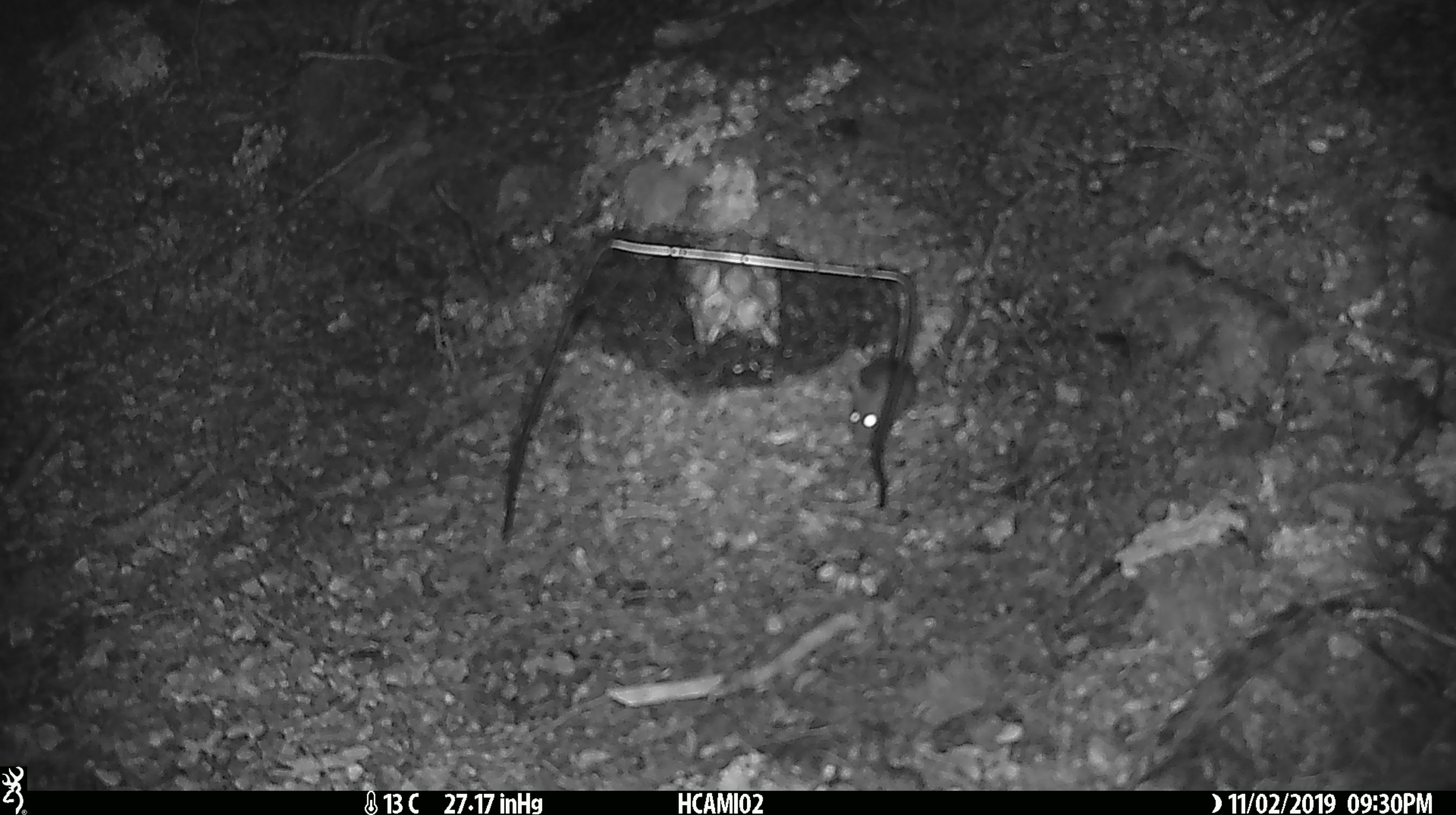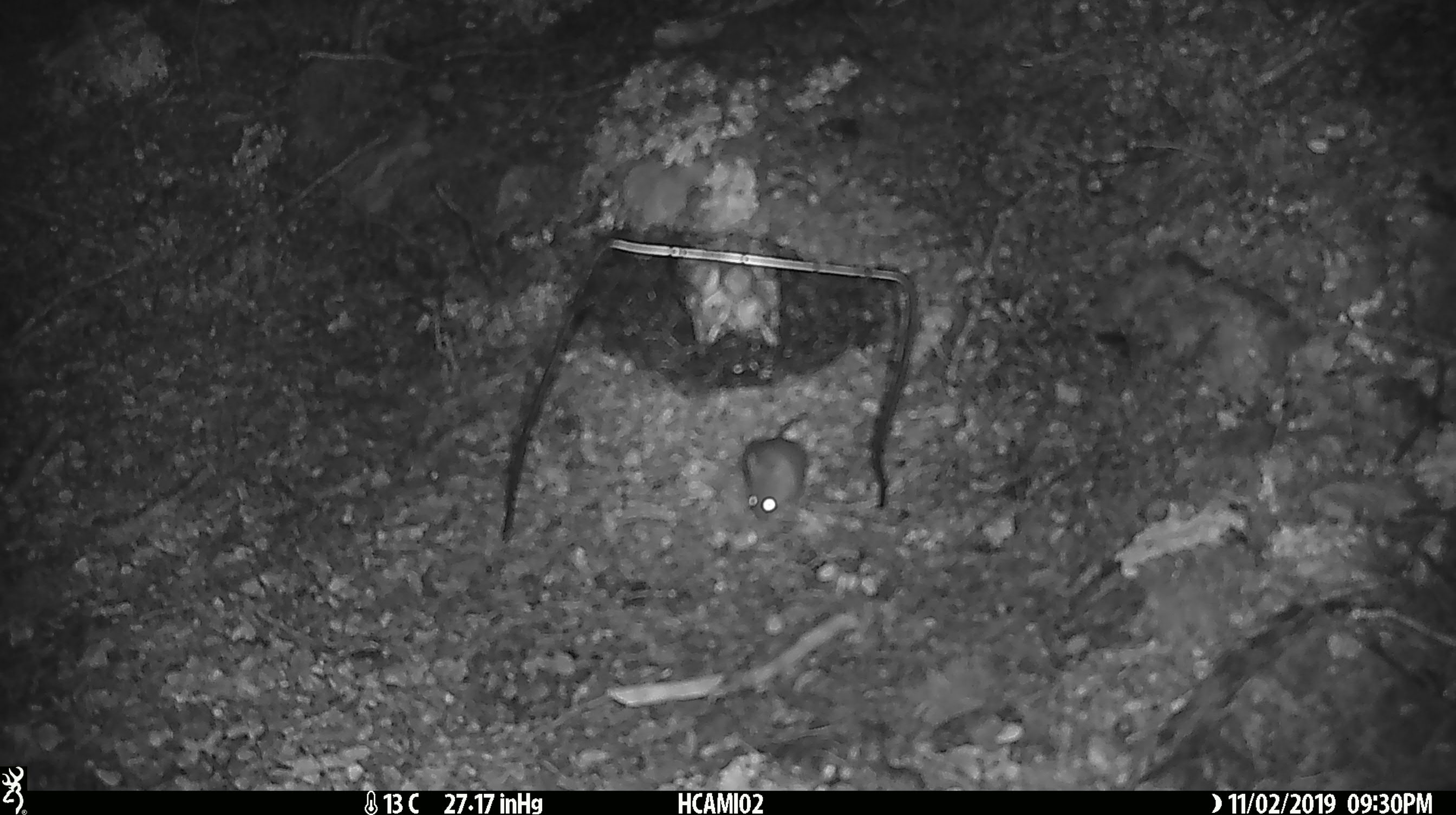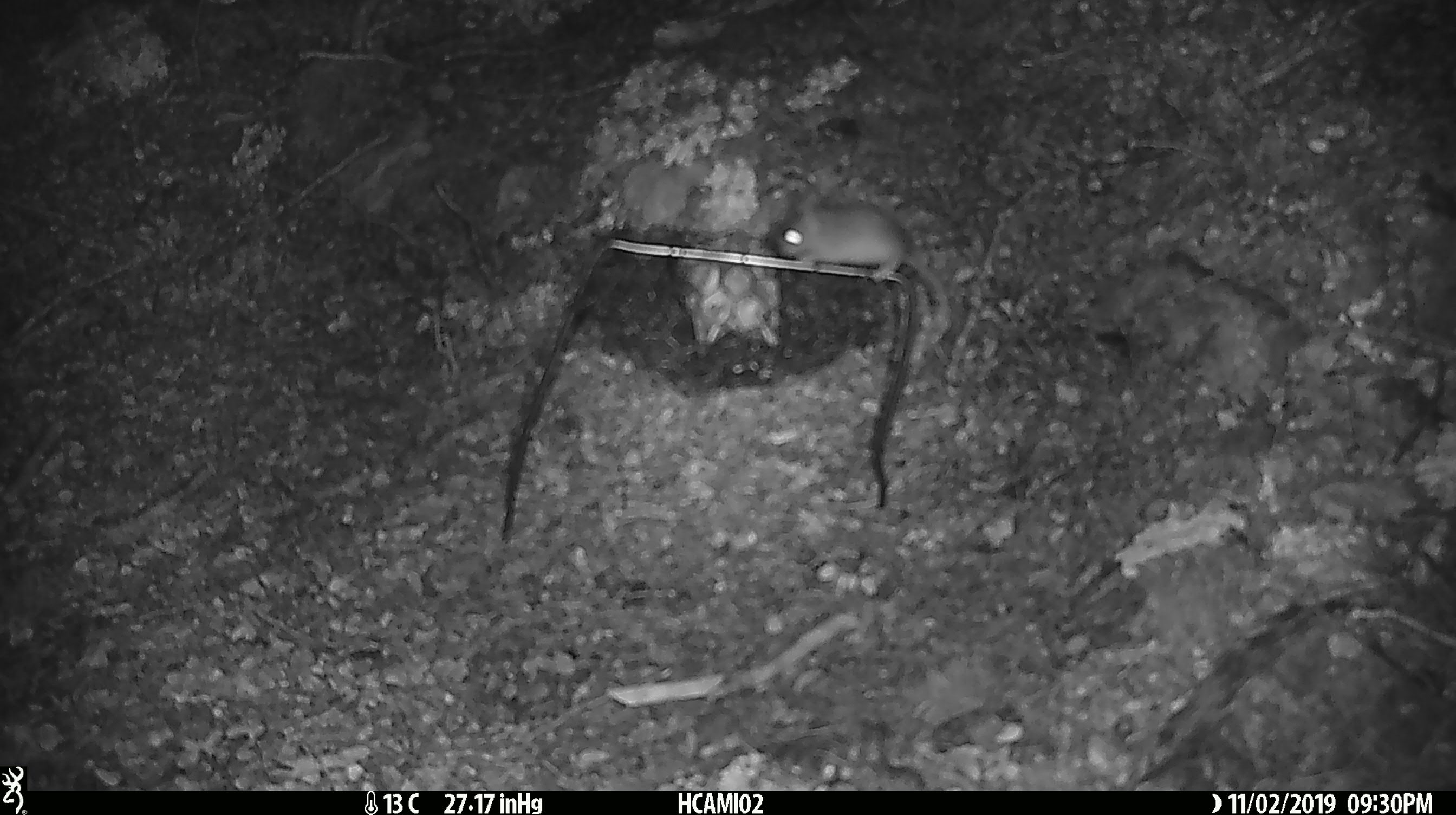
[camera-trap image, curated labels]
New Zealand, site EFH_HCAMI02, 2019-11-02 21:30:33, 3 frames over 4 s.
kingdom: Animalia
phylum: Chordata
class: Mammalia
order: Rodentia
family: Muridae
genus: Mus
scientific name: Mus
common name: mouse